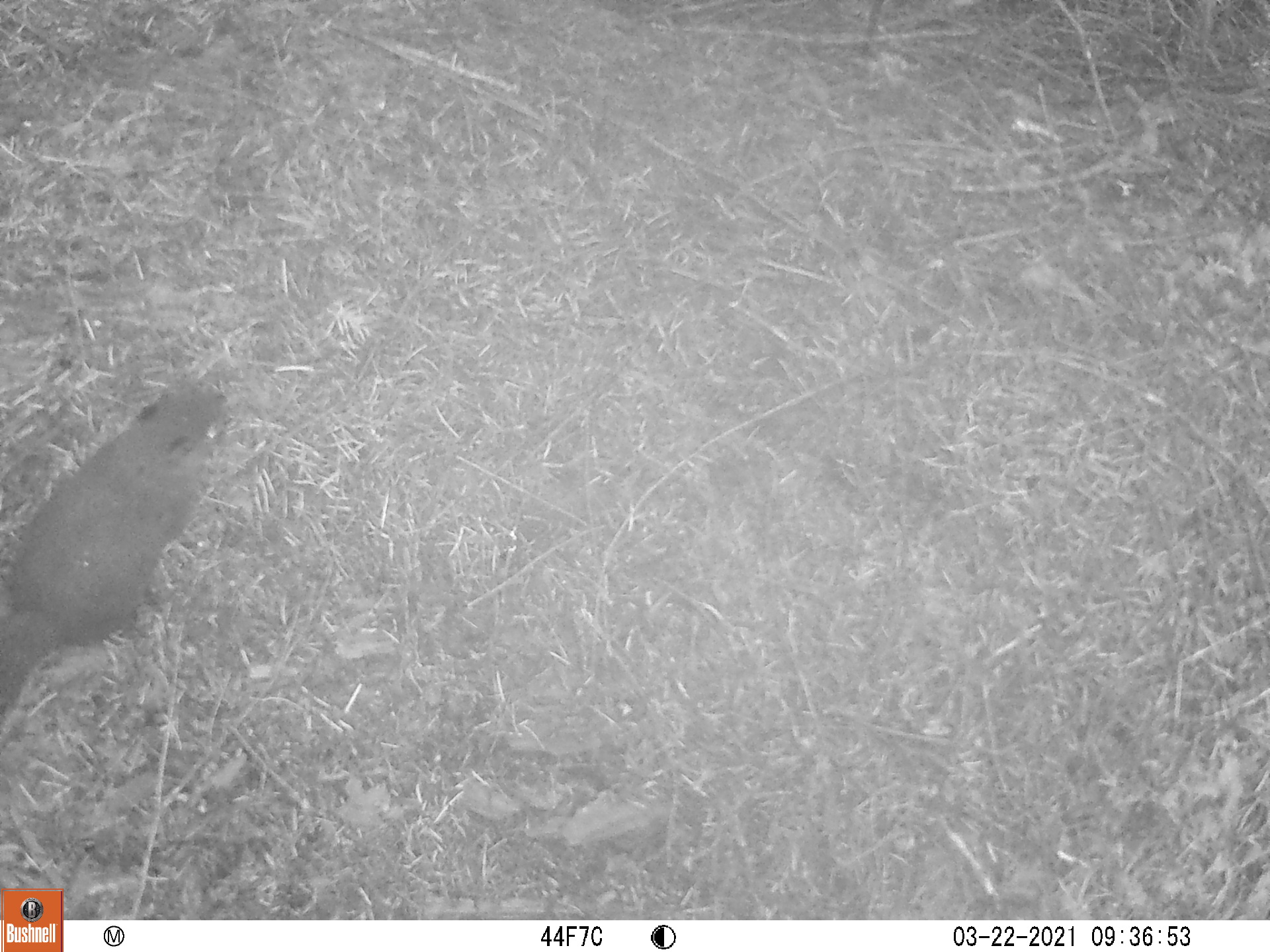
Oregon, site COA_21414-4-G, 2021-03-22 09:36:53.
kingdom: Animalia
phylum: Chordata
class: Mammalia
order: Rodentia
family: Sciuridae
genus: Tamiasciurus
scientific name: Tamiasciurus douglasii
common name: douglas squirrel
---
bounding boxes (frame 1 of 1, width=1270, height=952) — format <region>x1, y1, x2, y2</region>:
douglas squirrel: <region>0, 365, 247, 738</region>